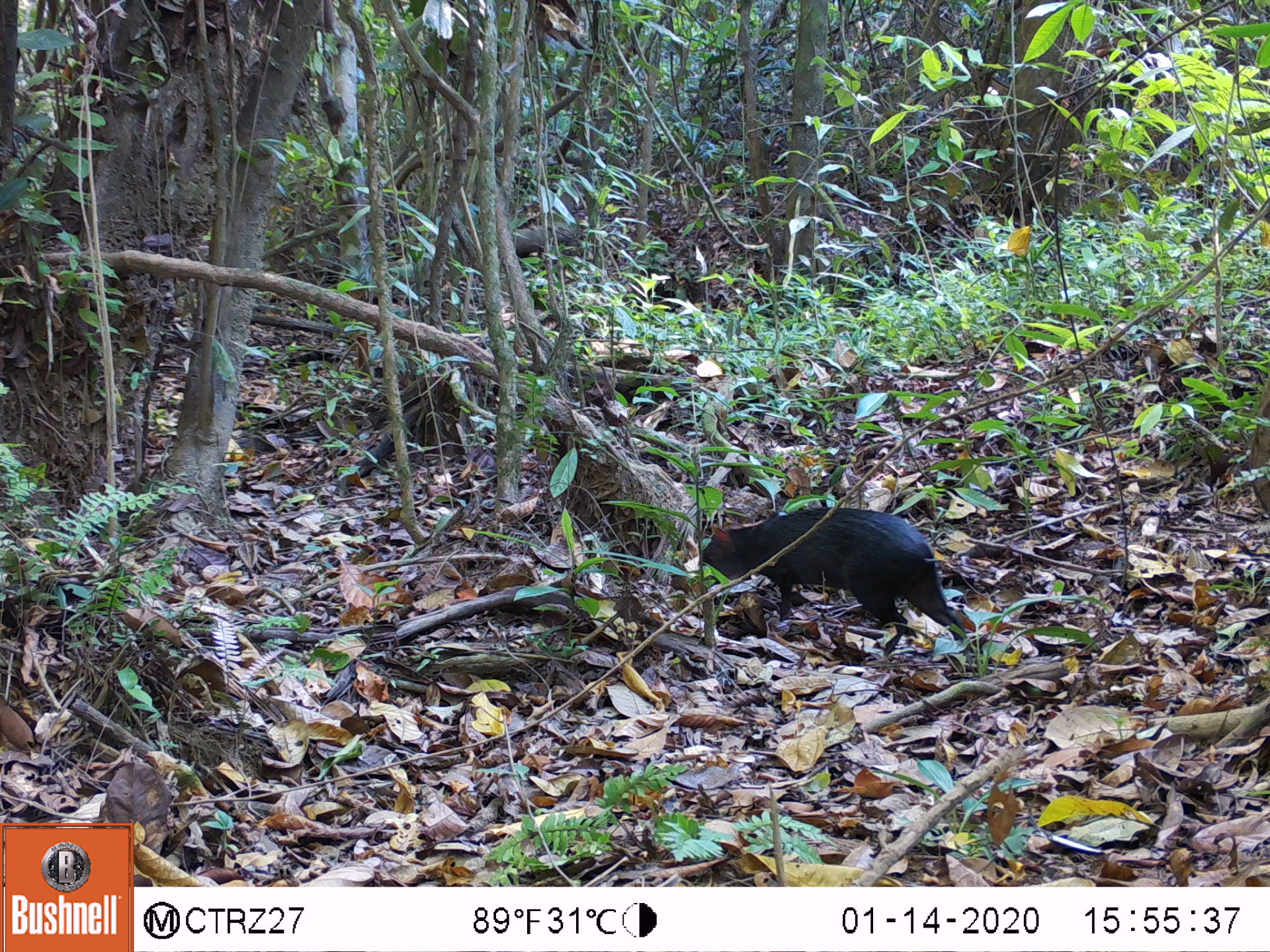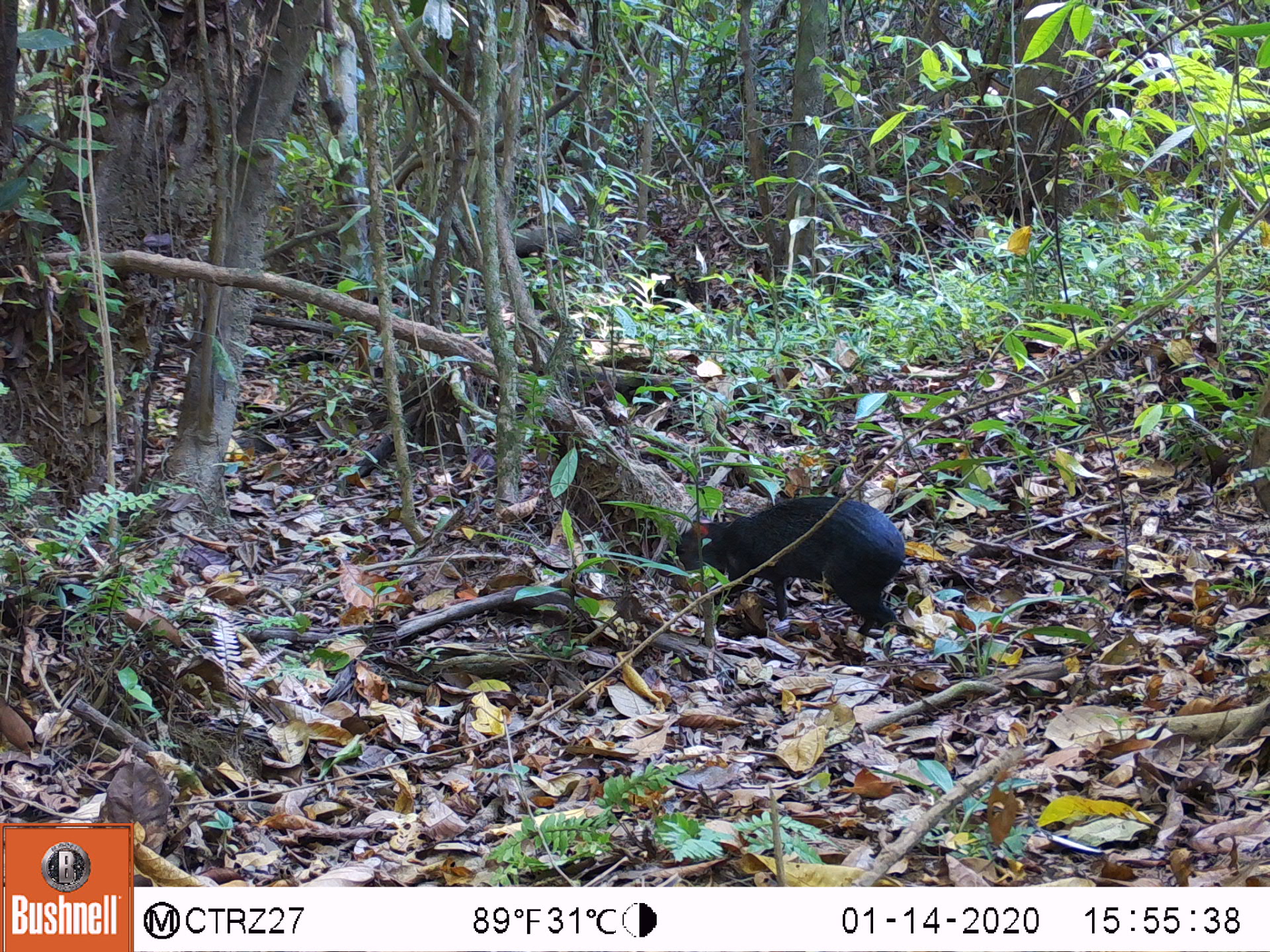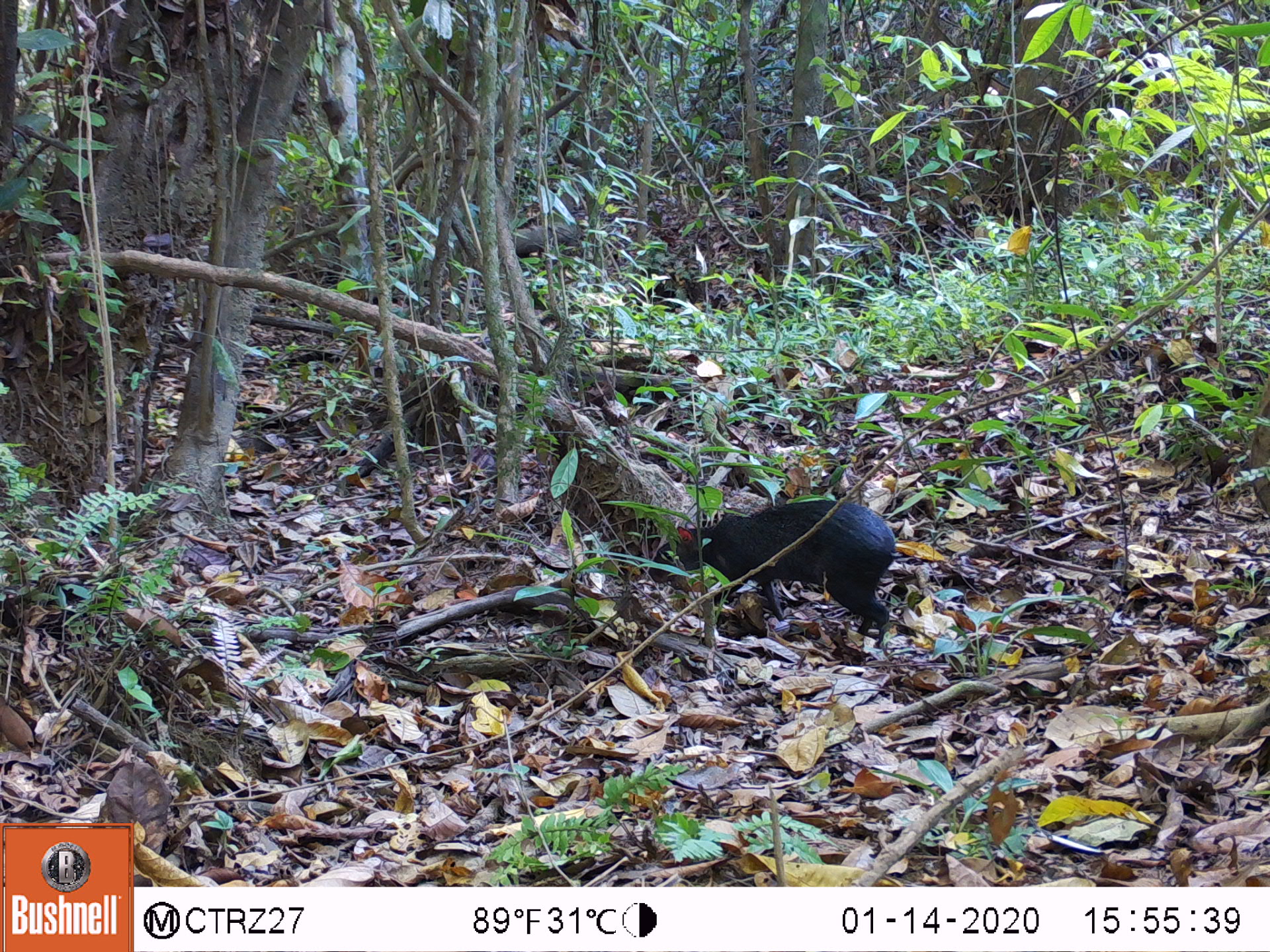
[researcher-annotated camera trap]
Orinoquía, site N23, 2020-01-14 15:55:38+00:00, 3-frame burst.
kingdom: Animalia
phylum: Chordata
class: Mammalia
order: Rodentia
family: Dasyproctidae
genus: Dasyprocta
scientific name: Dasyprocta fuliginosa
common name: black agouti